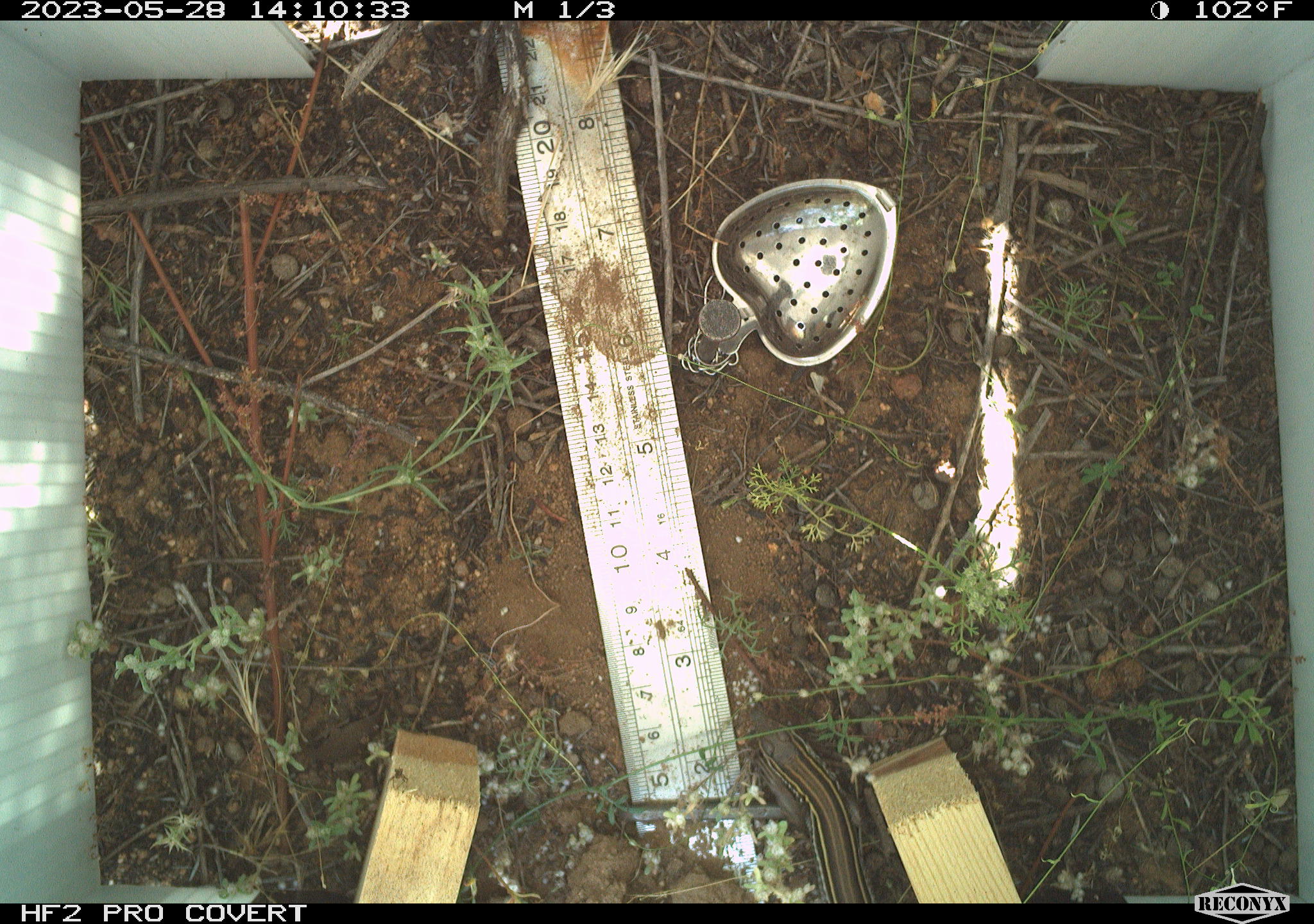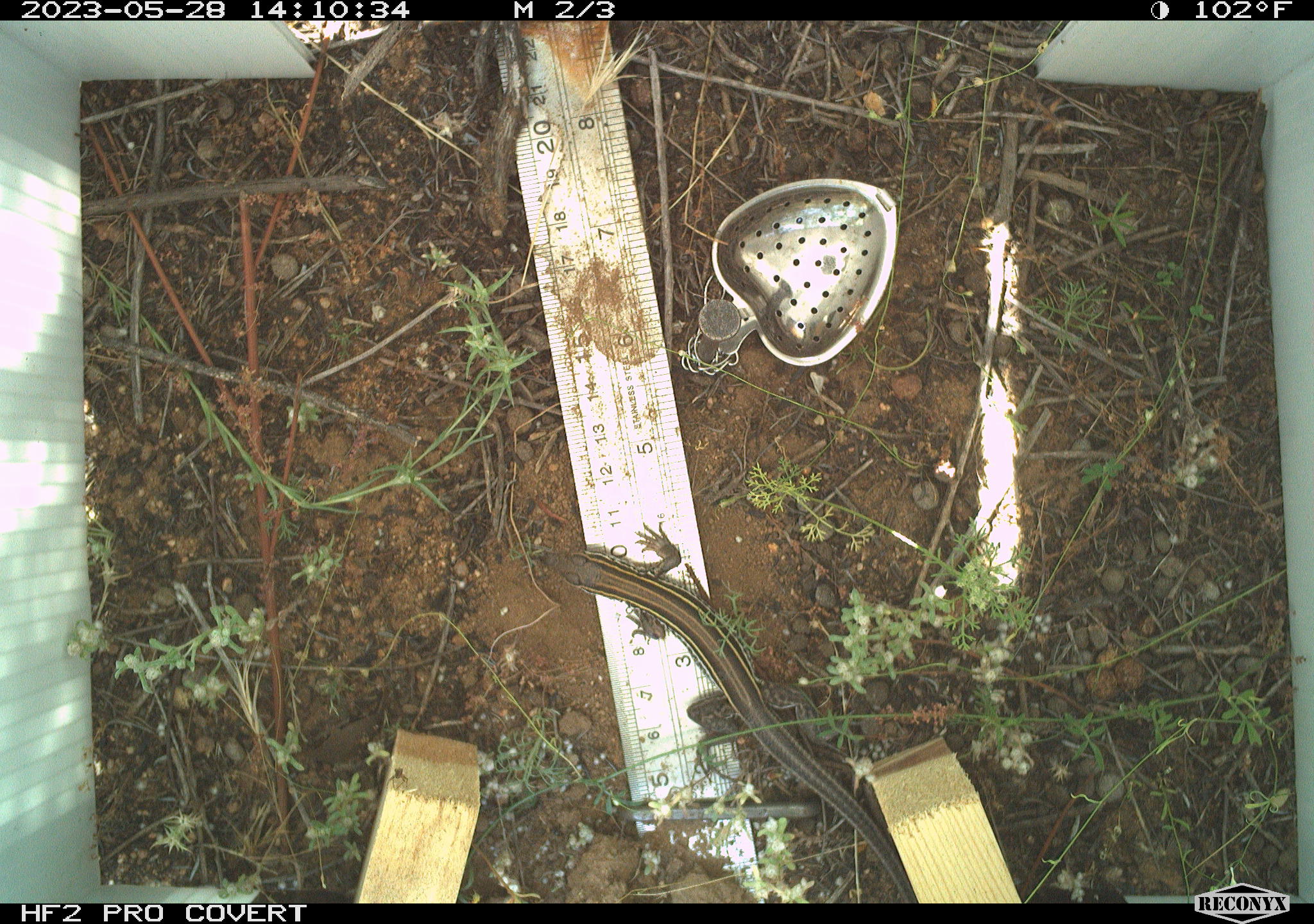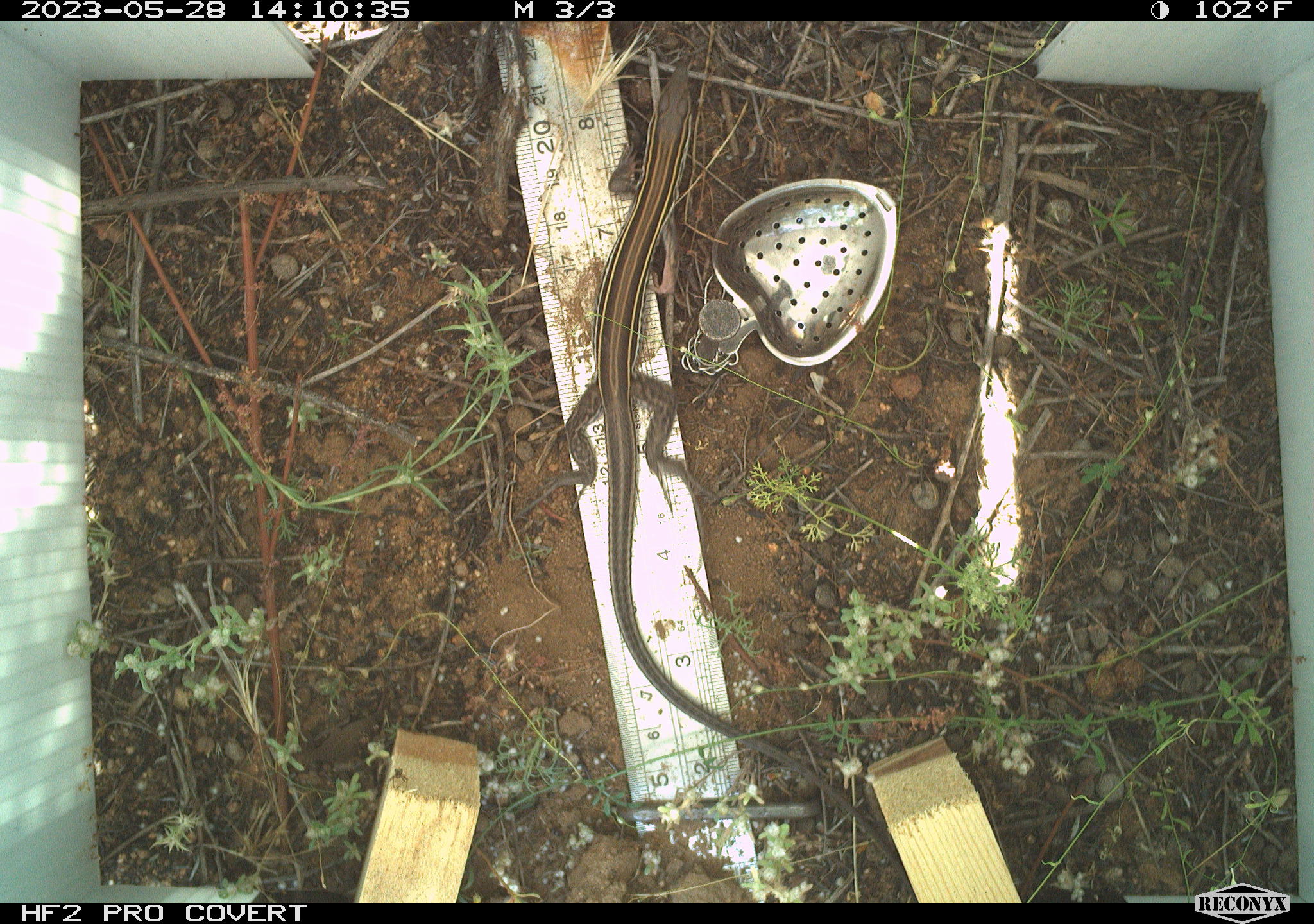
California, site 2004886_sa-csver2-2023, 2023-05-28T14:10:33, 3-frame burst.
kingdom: Animalia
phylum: Chordata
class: Reptilia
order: Squamata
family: Teiidae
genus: Aspidoscelis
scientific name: Aspidoscelis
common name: whiptail lizards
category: aspidoscelis species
Aspidoscelis species (whiptail lizards) (Aspidoscelis).